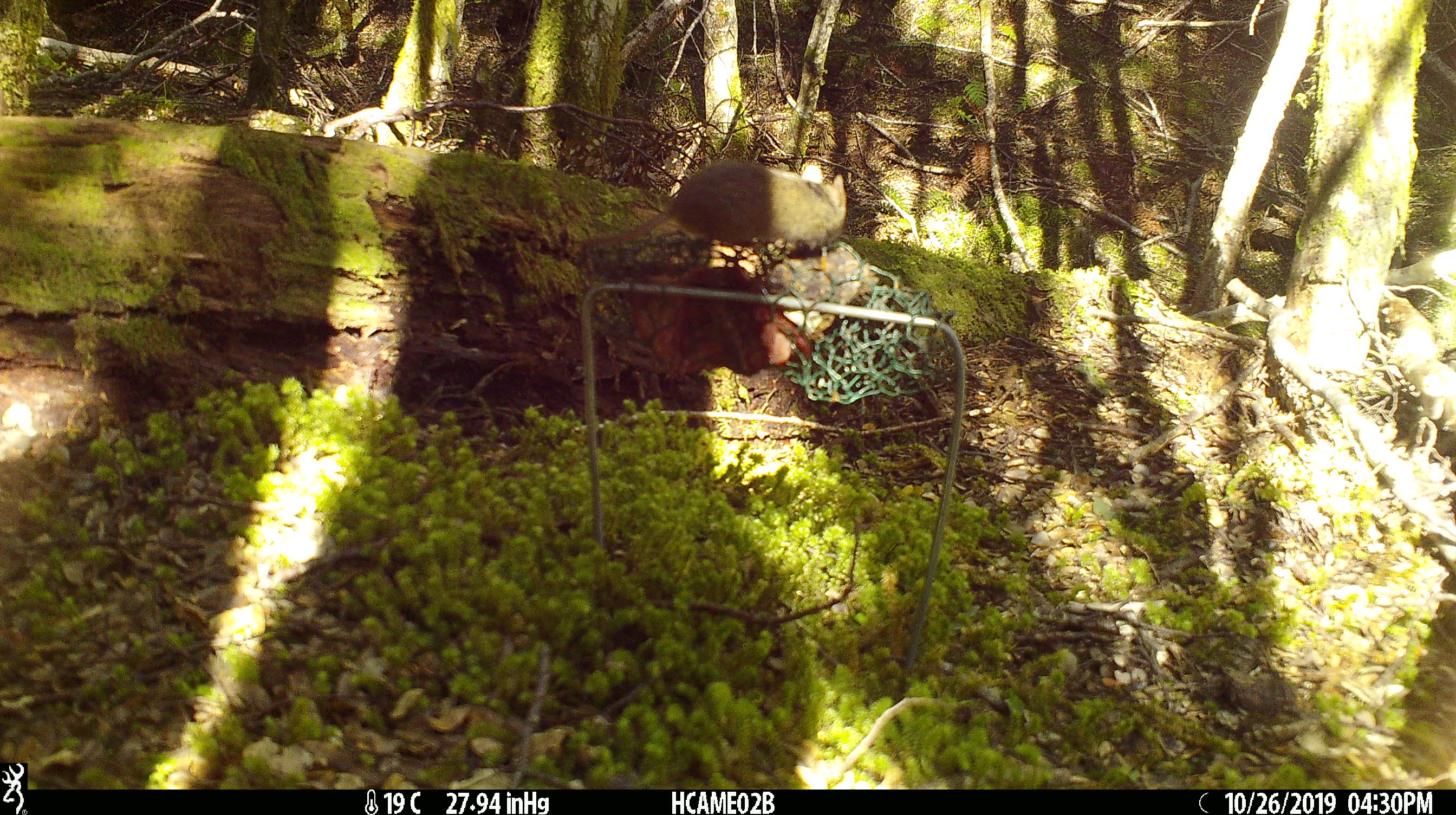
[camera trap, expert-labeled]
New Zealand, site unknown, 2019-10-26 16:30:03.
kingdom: Animalia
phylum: Chordata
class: Mammalia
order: Rodentia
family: Muridae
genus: Mus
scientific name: Mus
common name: mouse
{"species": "mouse (Mus)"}